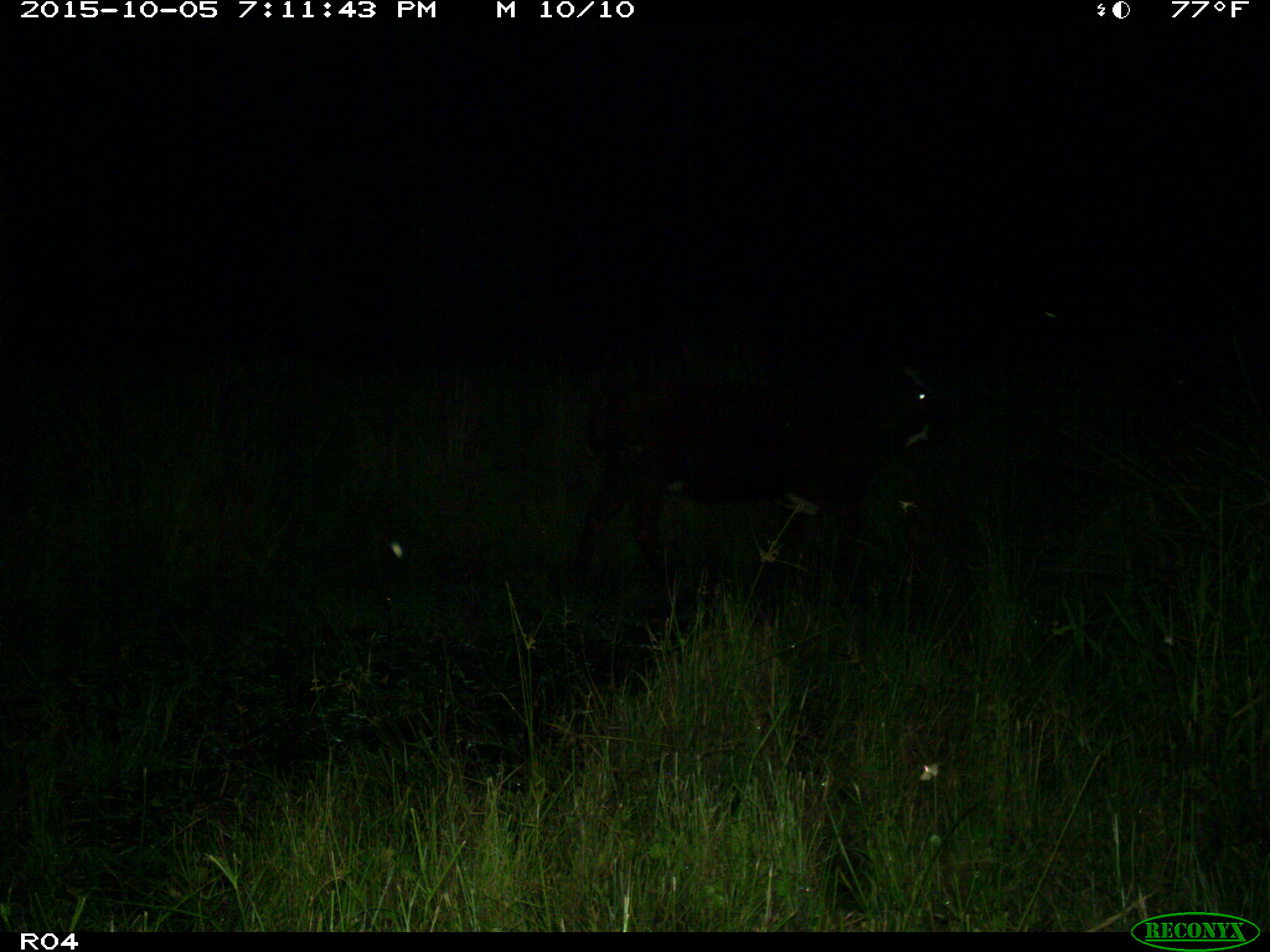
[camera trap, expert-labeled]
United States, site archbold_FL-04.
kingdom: Animalia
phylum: Chordata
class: Mammalia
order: Artiodactyla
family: Bovidae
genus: Bos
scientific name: Bos taurus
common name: domestic cow